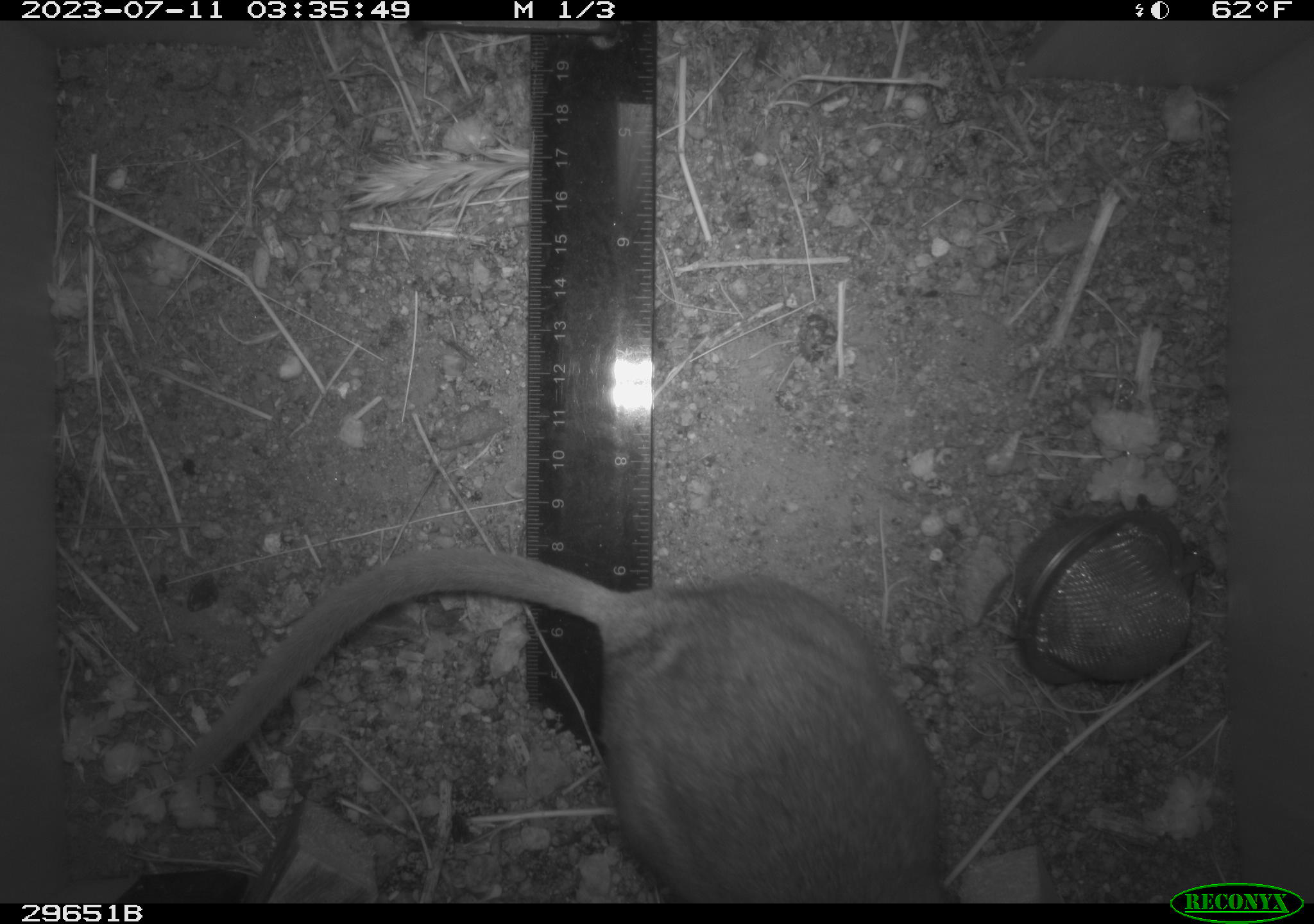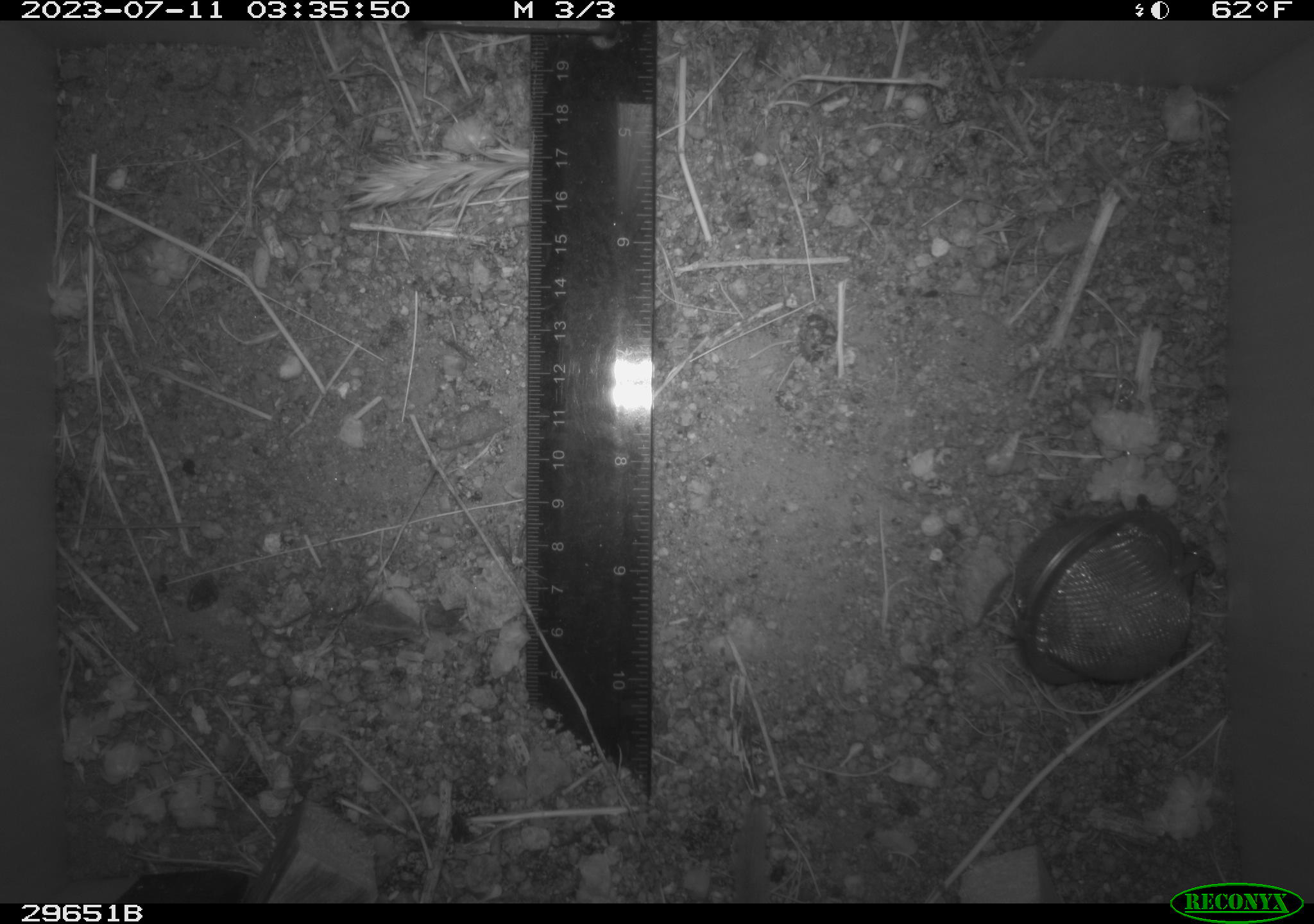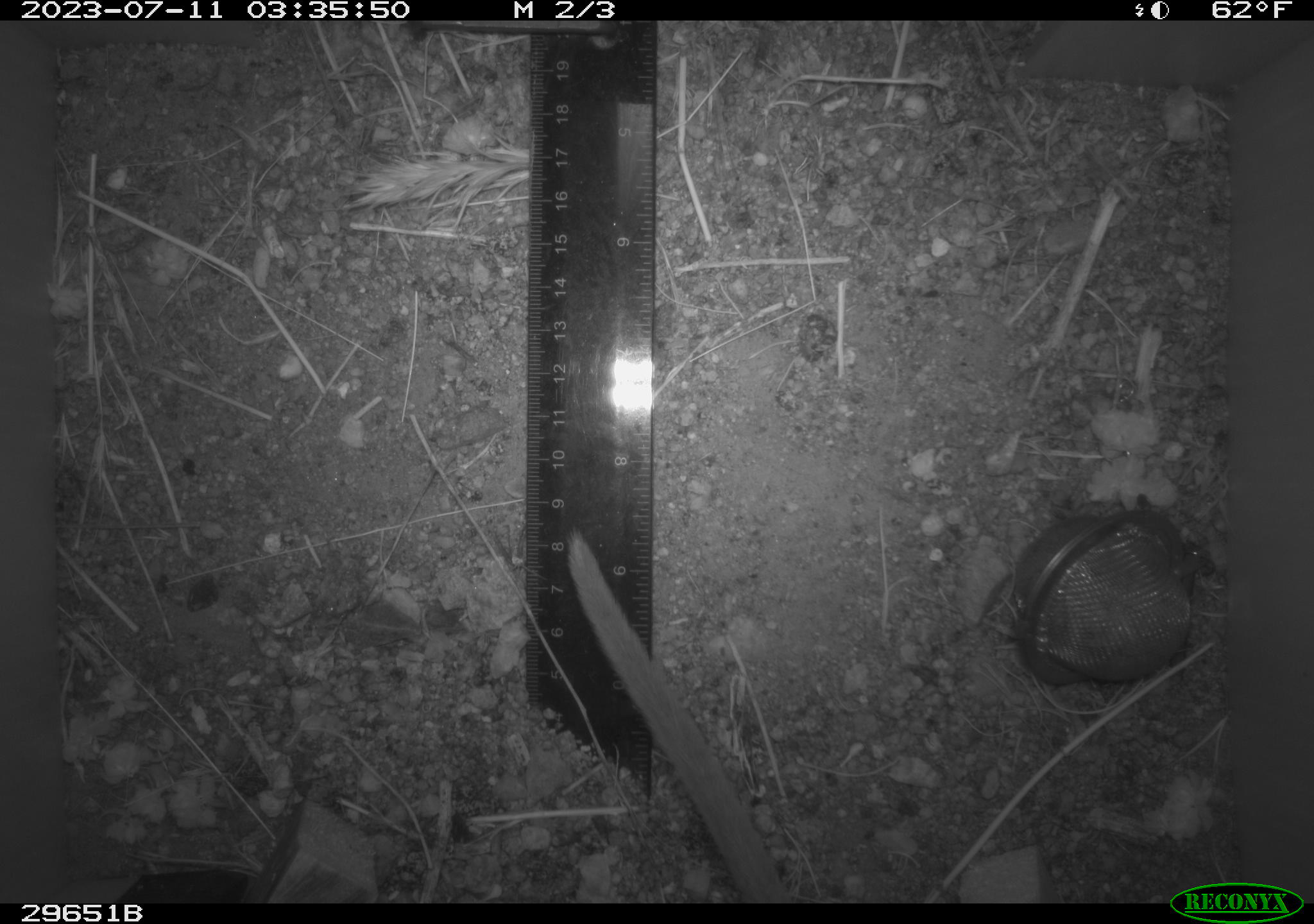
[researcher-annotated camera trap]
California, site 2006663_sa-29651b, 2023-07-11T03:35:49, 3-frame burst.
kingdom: Animalia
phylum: Chordata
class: Mammalia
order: Rodentia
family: Cricetidae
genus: Neotoma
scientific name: Neotoma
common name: pack rat or woodrat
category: neotoma species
Neotoma species (pack rat or woodrat) (Neotoma).